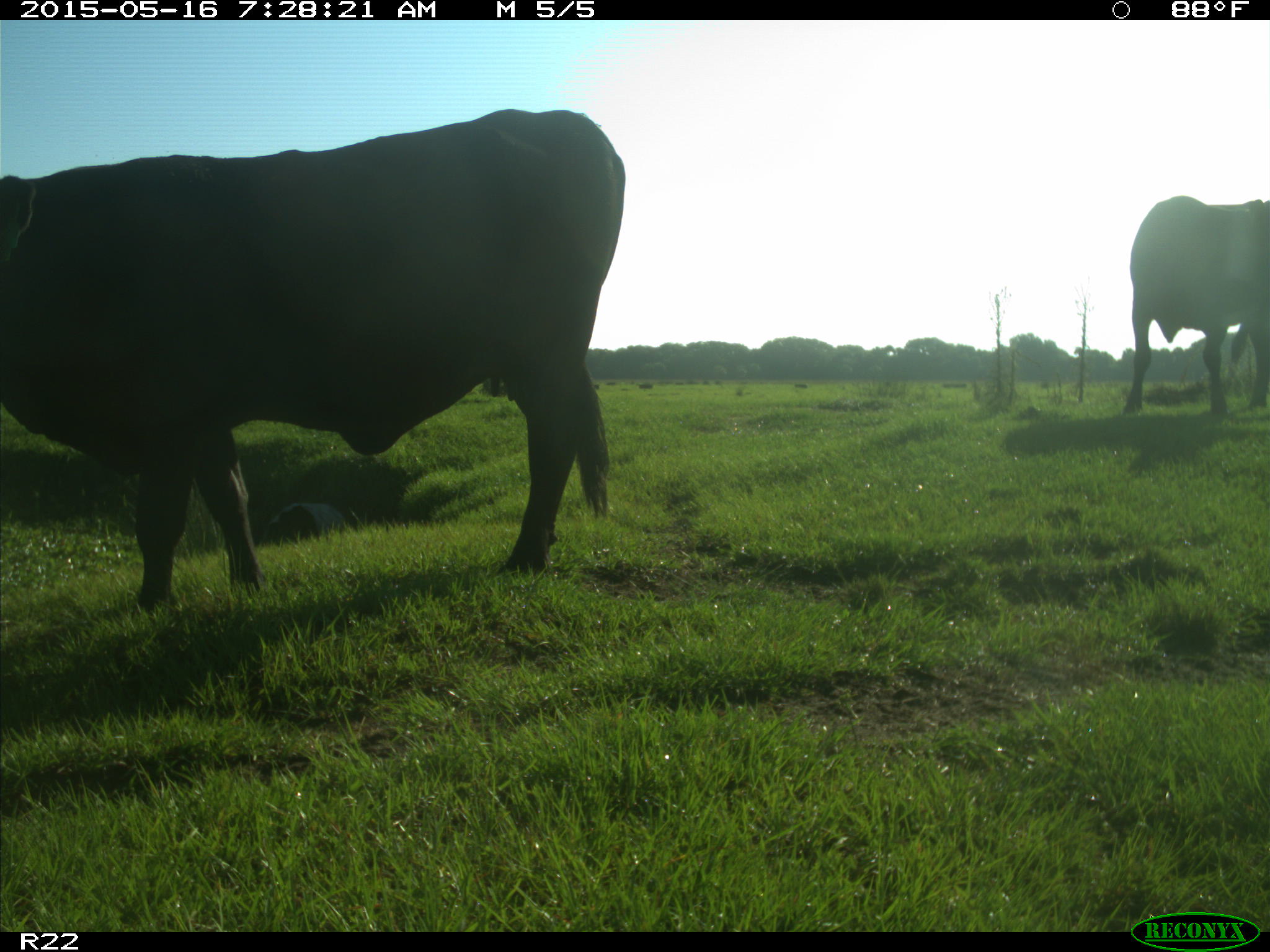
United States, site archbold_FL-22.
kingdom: Animalia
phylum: Chordata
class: Mammalia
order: Artiodactyla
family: Bovidae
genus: Bos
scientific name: Bos taurus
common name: domestic cow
Bos taurus (domestic cow).